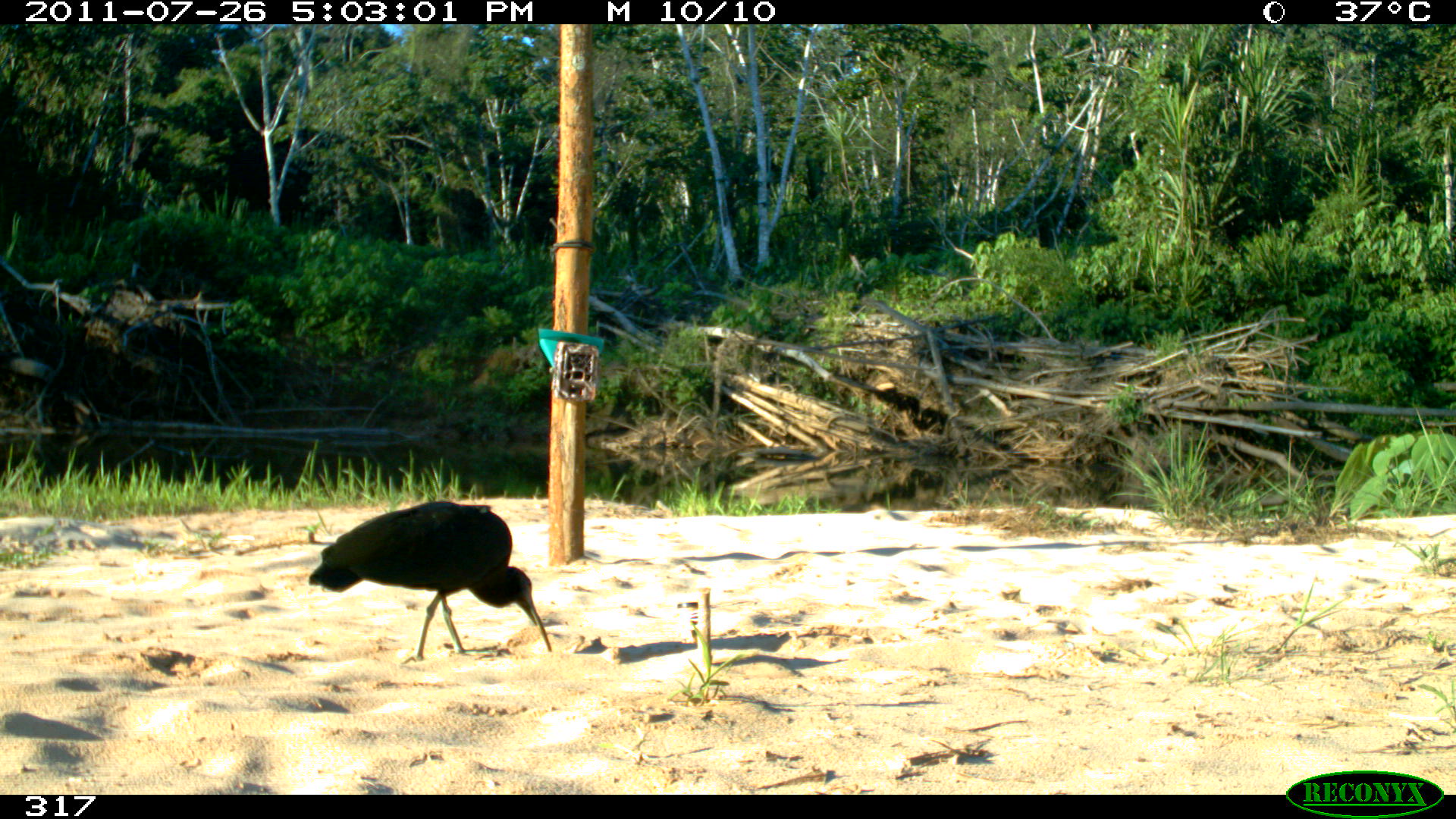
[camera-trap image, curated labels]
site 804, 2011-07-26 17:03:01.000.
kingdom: Animalia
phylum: Chordata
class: Aves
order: Pelecaniformes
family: Threskiornithidae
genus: Mesembrinibis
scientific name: Mesembrinibis cayennensis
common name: green ibis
Mesembrinibis cayennensis (green ibis).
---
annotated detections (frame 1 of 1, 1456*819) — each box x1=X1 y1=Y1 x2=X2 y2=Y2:
mesembrinibis cayennensis: x1=308 y1=499 x2=551 y2=661